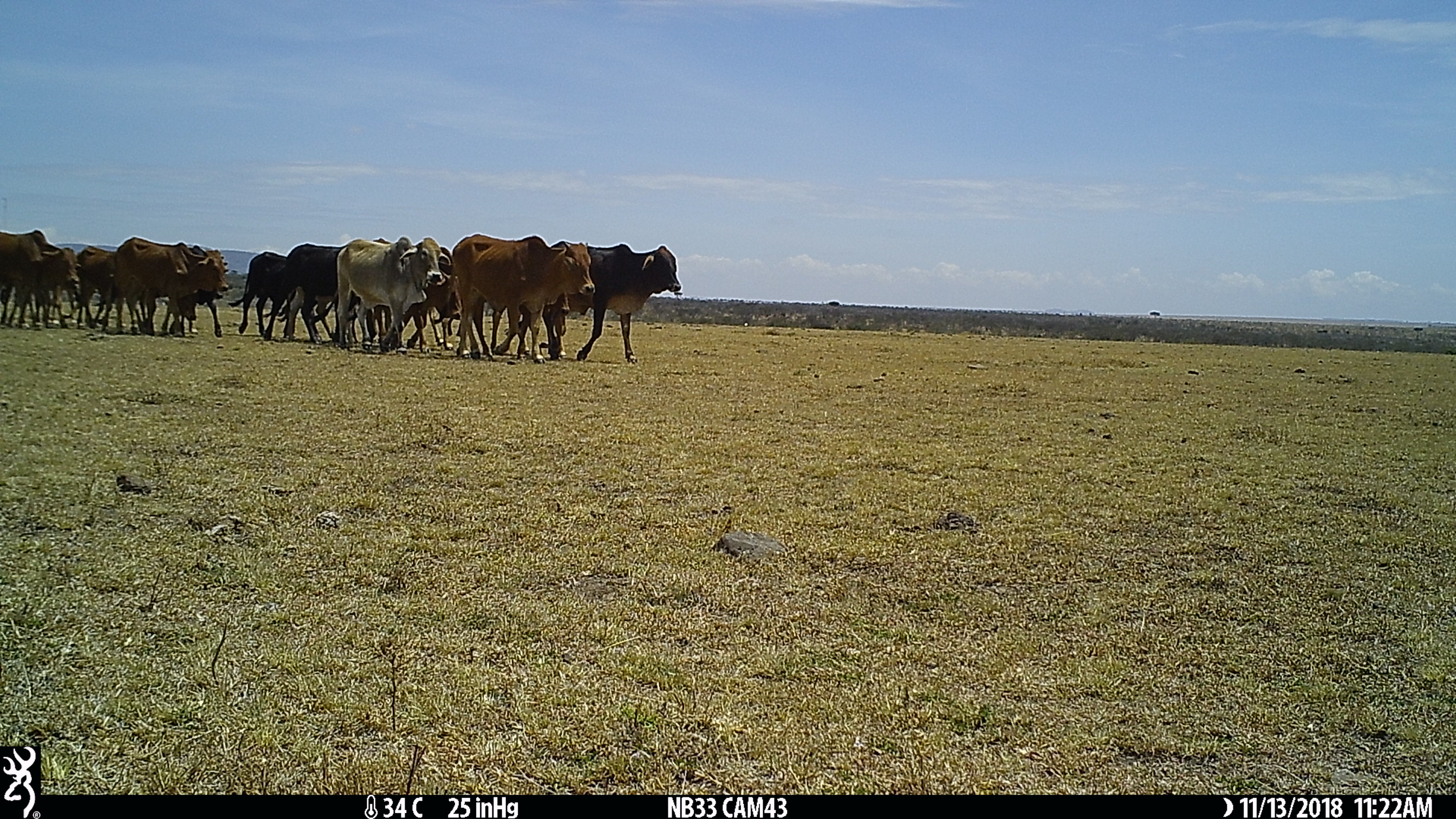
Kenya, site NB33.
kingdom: Animalia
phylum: Chordata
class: Mammalia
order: Artiodactyla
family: Bovidae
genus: Bos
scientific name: Bos taurus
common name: cattle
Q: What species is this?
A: Cattle (Bos taurus).